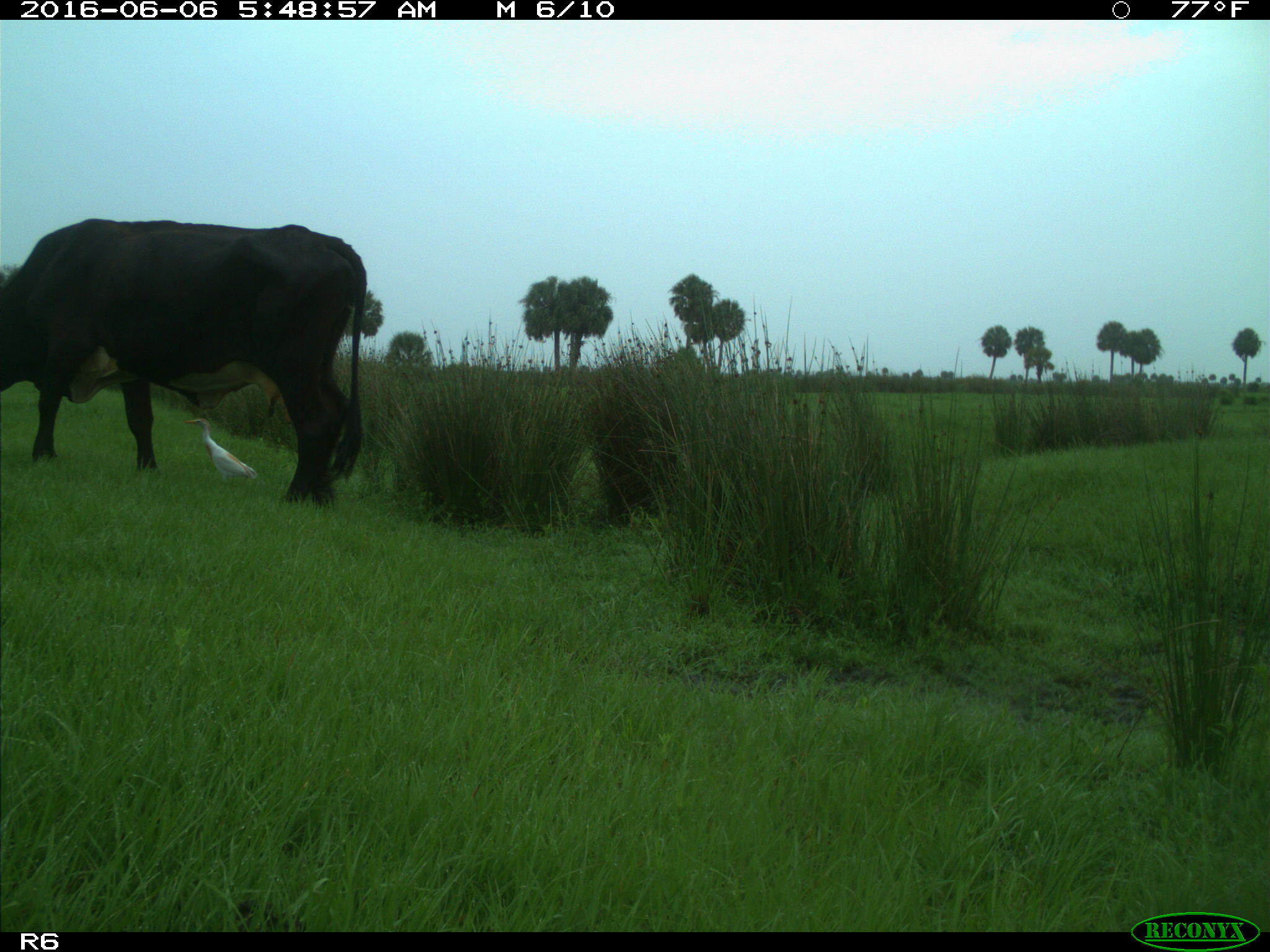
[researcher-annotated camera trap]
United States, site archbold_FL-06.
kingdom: Animalia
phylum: Chordata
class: Mammalia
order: Artiodactyla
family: Bovidae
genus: Bos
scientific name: Bos taurus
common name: domestic cow